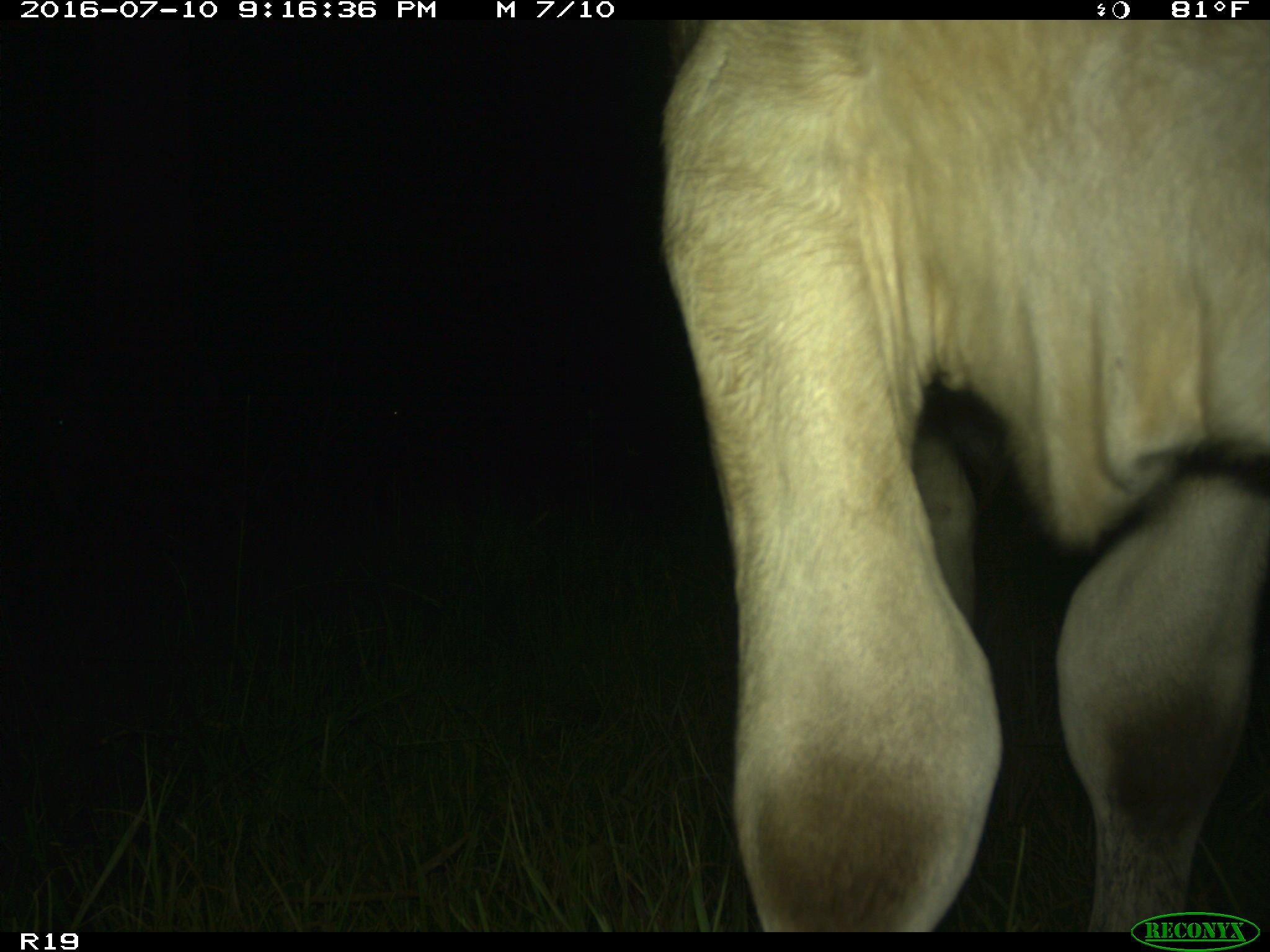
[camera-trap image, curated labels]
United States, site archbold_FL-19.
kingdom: Animalia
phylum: Chordata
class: Mammalia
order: Artiodactyla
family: Bovidae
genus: Bos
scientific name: Bos taurus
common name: domestic cow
Bos taurus (domestic cow).